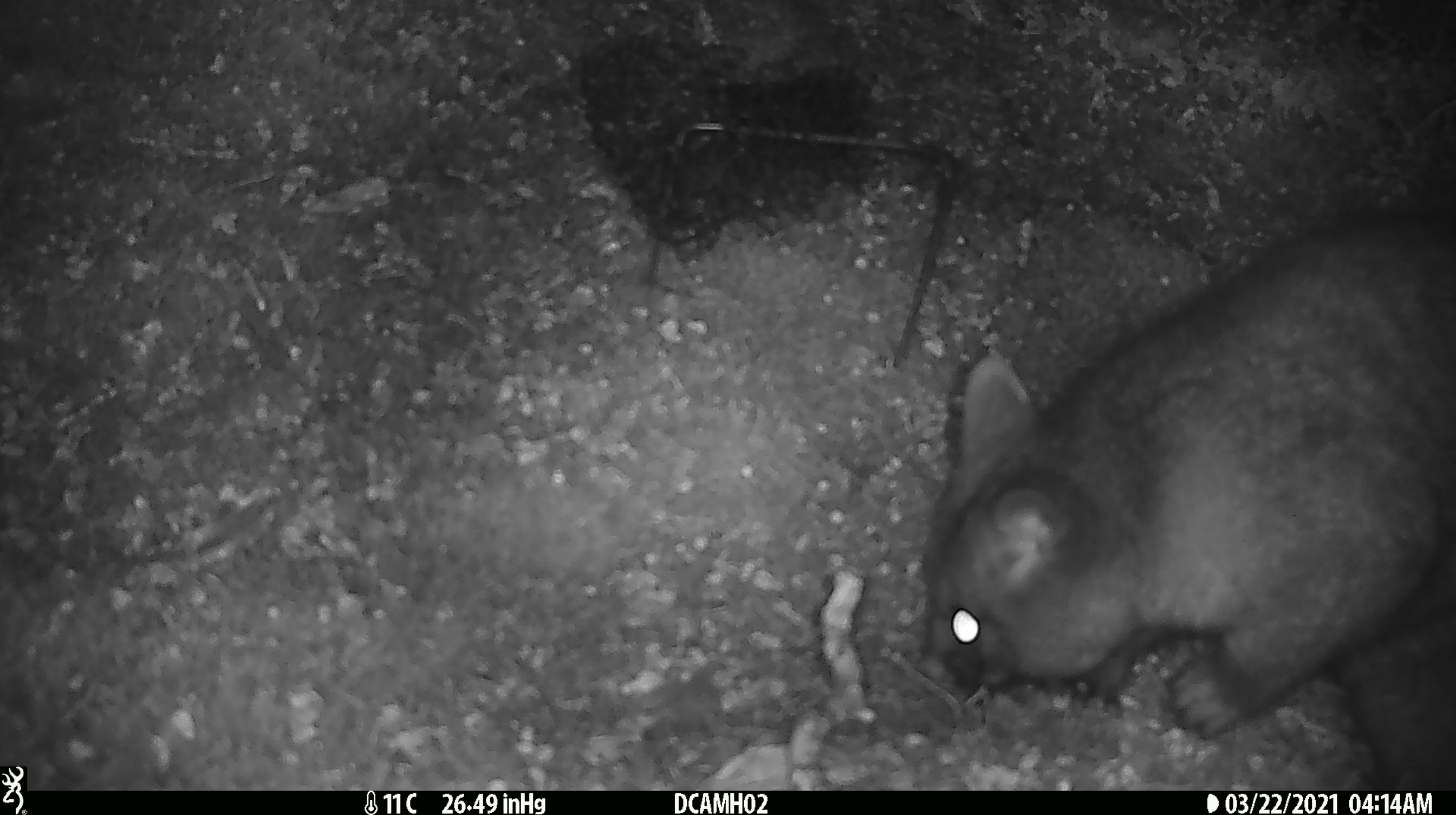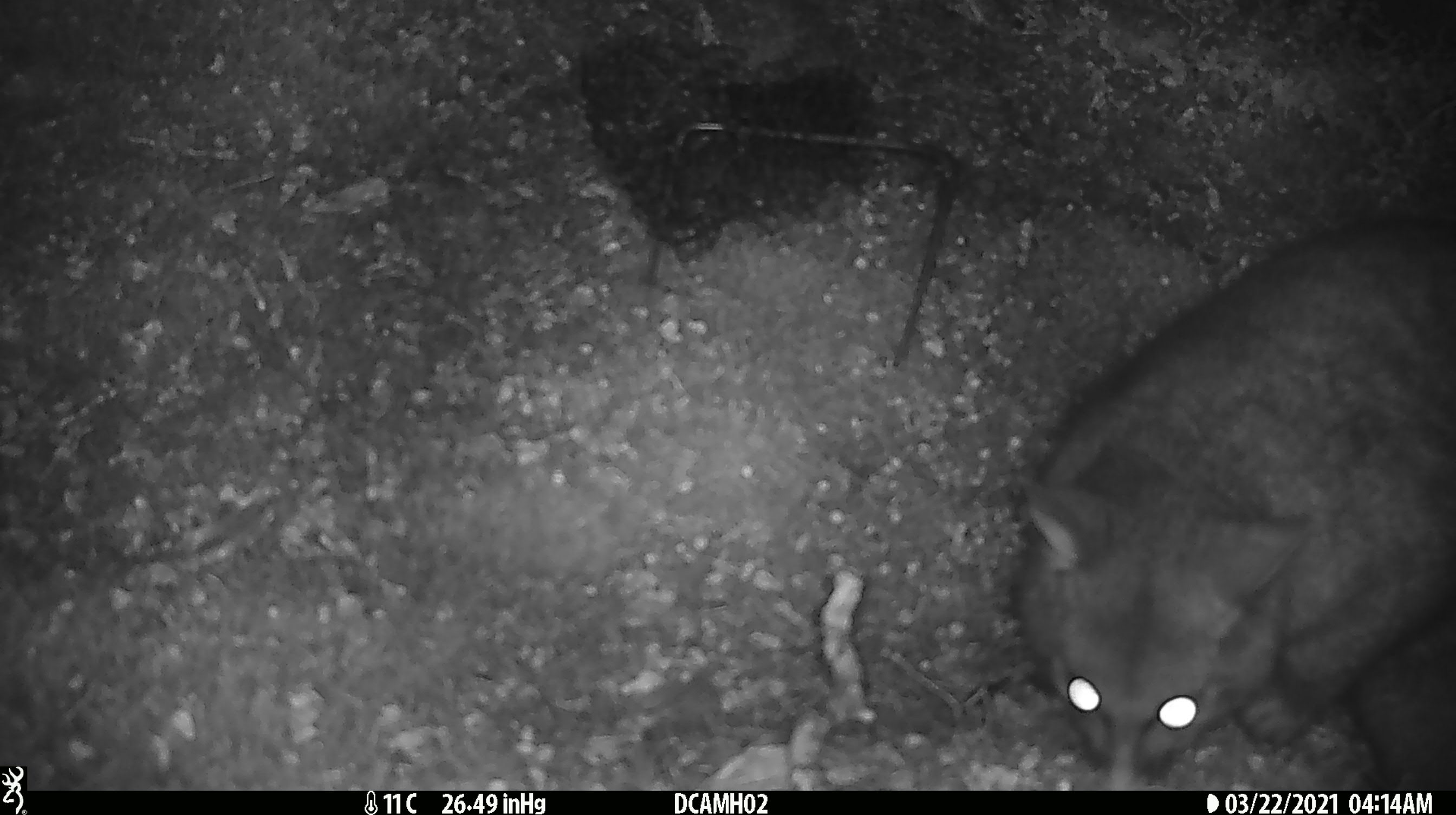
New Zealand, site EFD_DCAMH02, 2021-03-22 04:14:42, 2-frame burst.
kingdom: Animalia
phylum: Chordata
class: Mammalia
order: Diprotodontia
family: Phalangeridae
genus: Trichosurus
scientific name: Trichosurus vulpecula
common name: common brushtail possum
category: possum